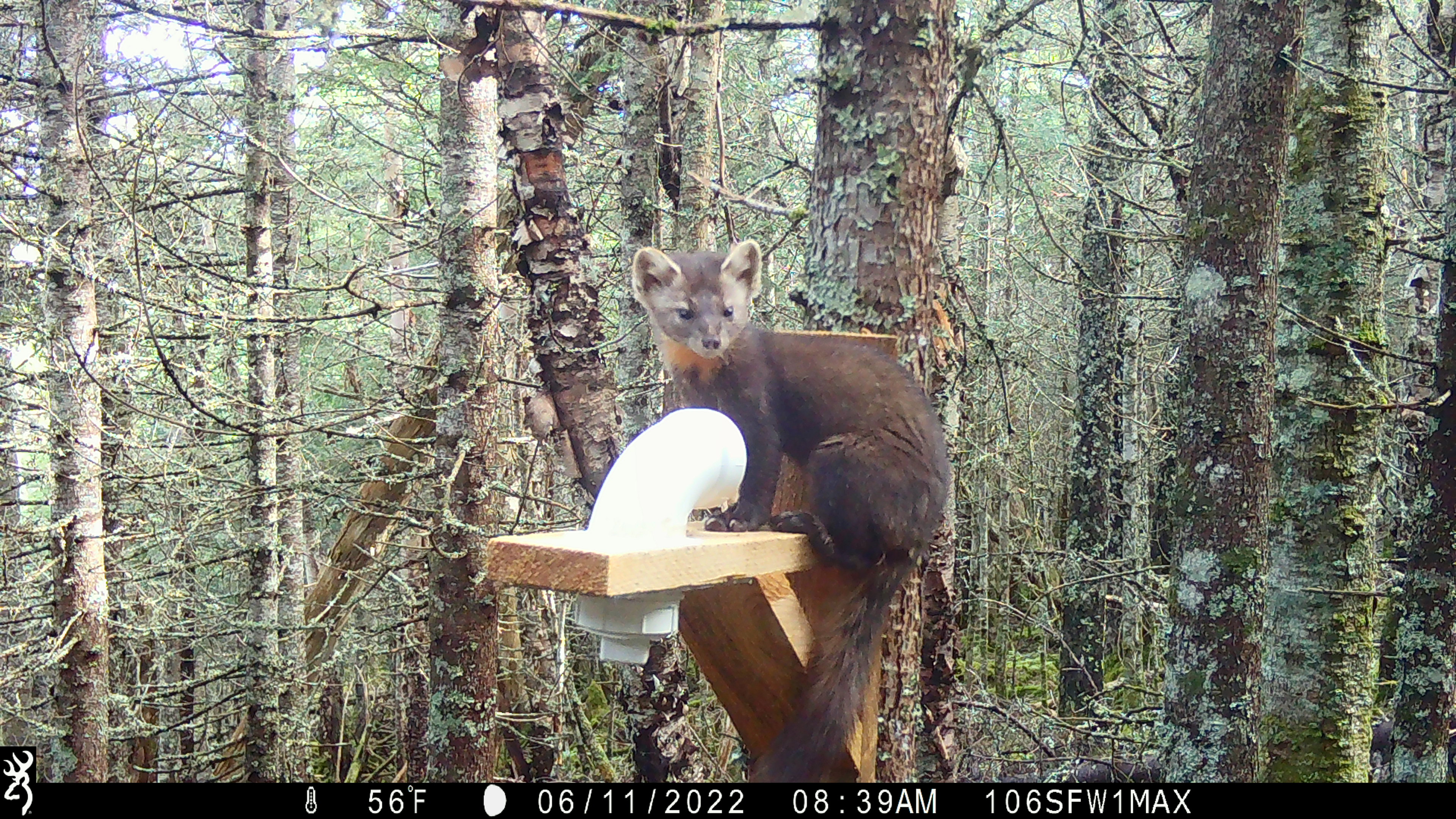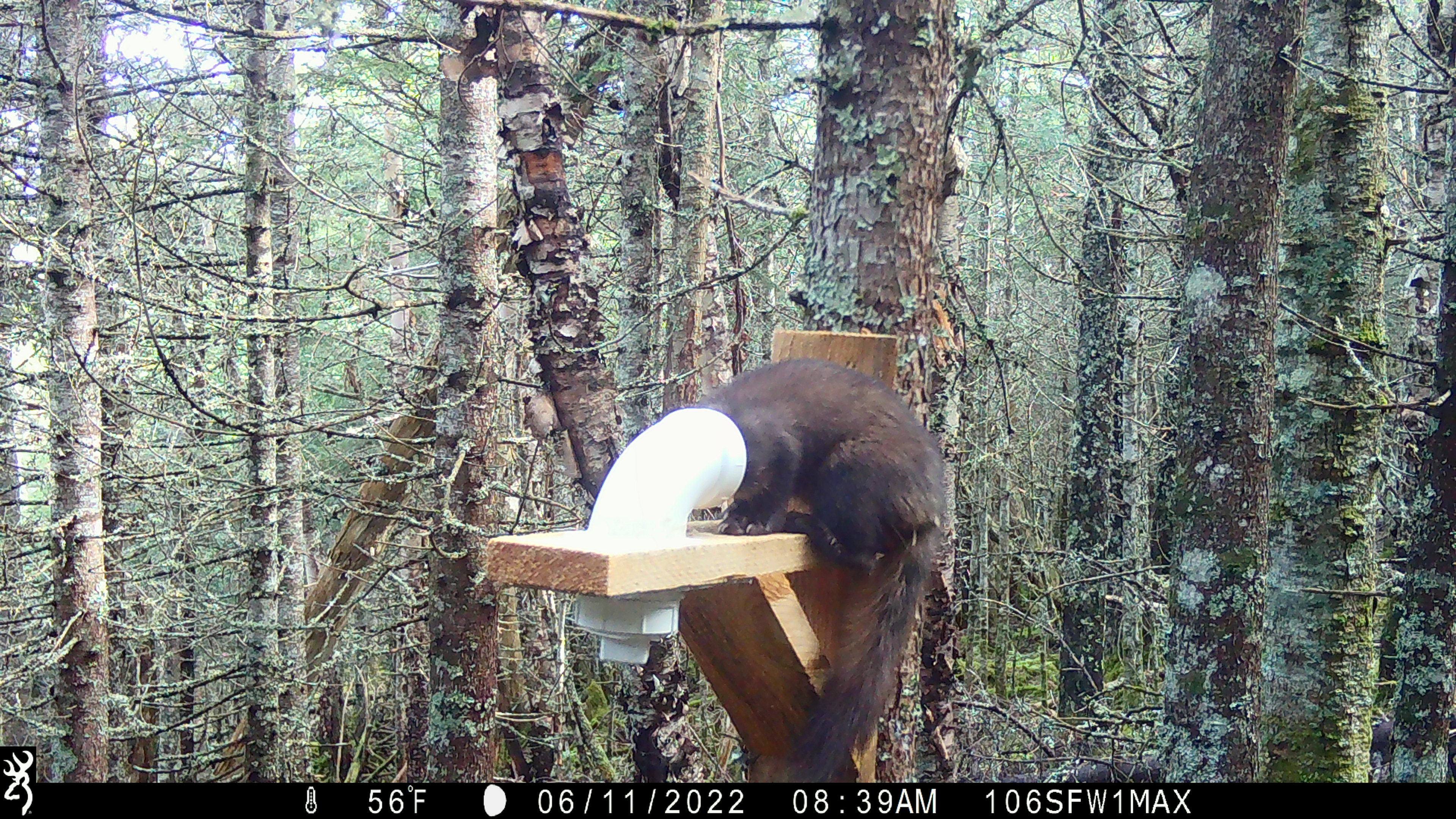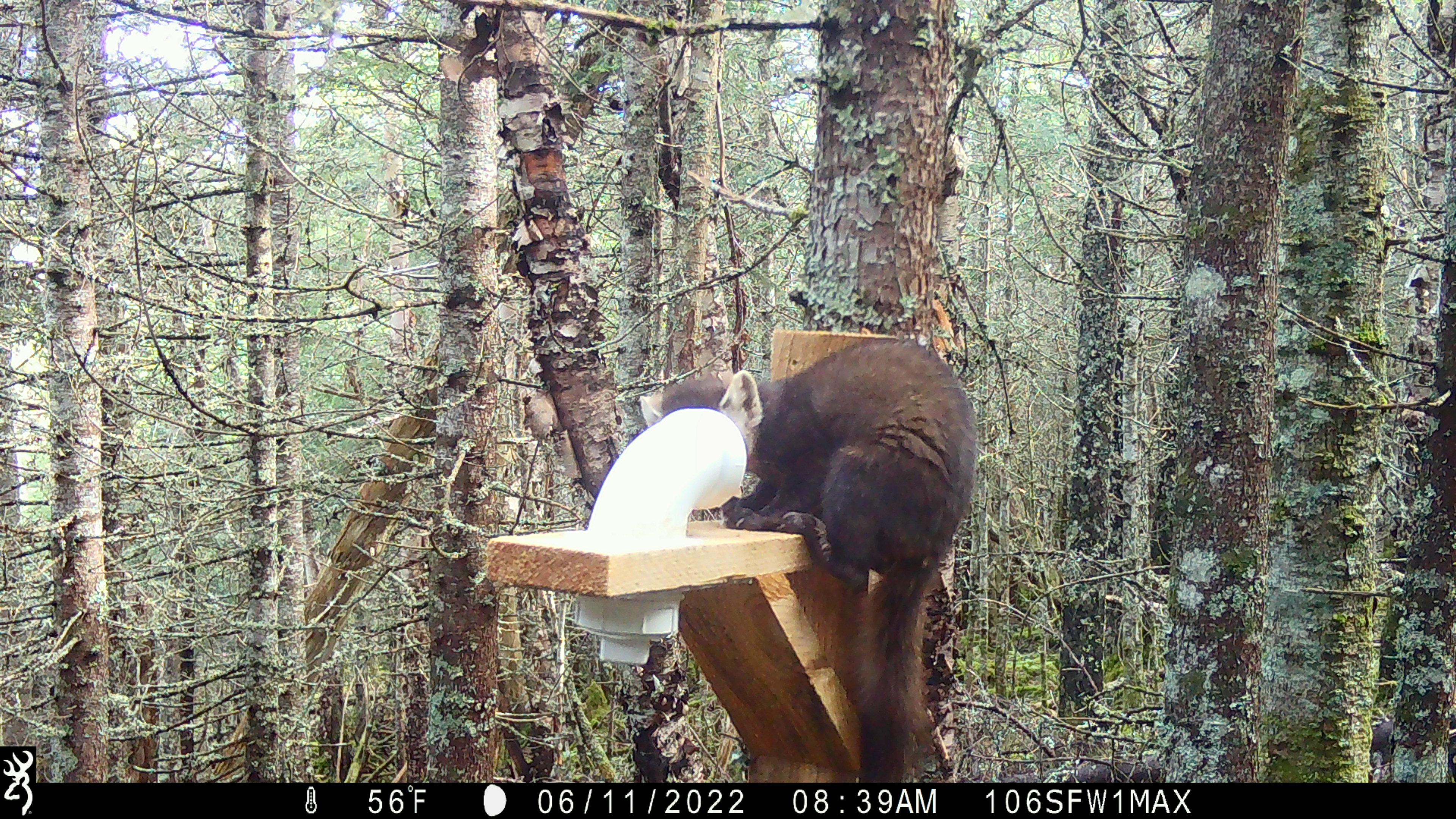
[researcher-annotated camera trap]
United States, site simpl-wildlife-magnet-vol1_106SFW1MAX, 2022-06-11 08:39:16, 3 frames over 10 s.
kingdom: Animalia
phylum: Chordata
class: Mammalia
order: Carnivora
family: Mustelidae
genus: Martes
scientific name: Martes americana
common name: american marten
American marten (Martes americana).